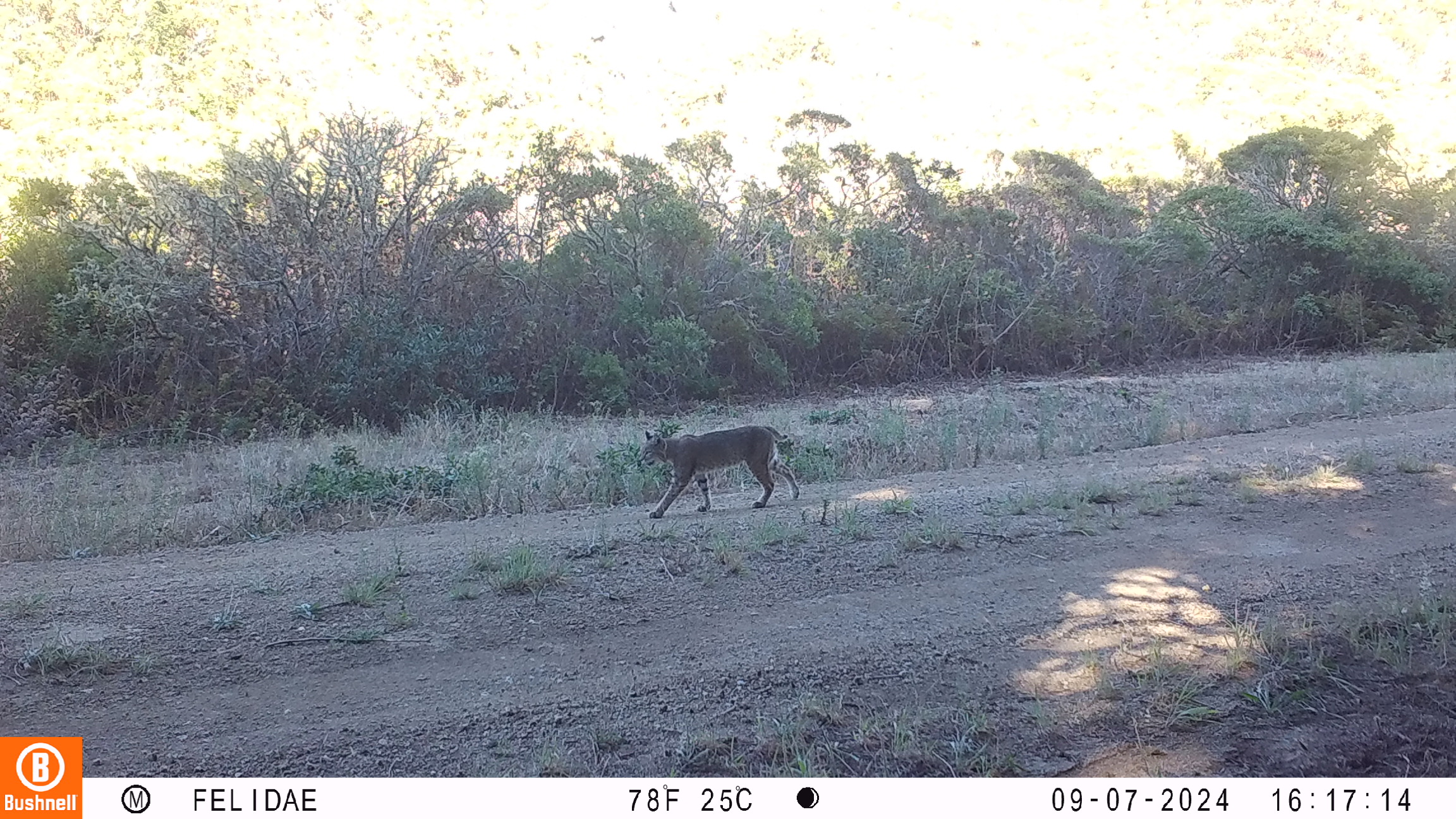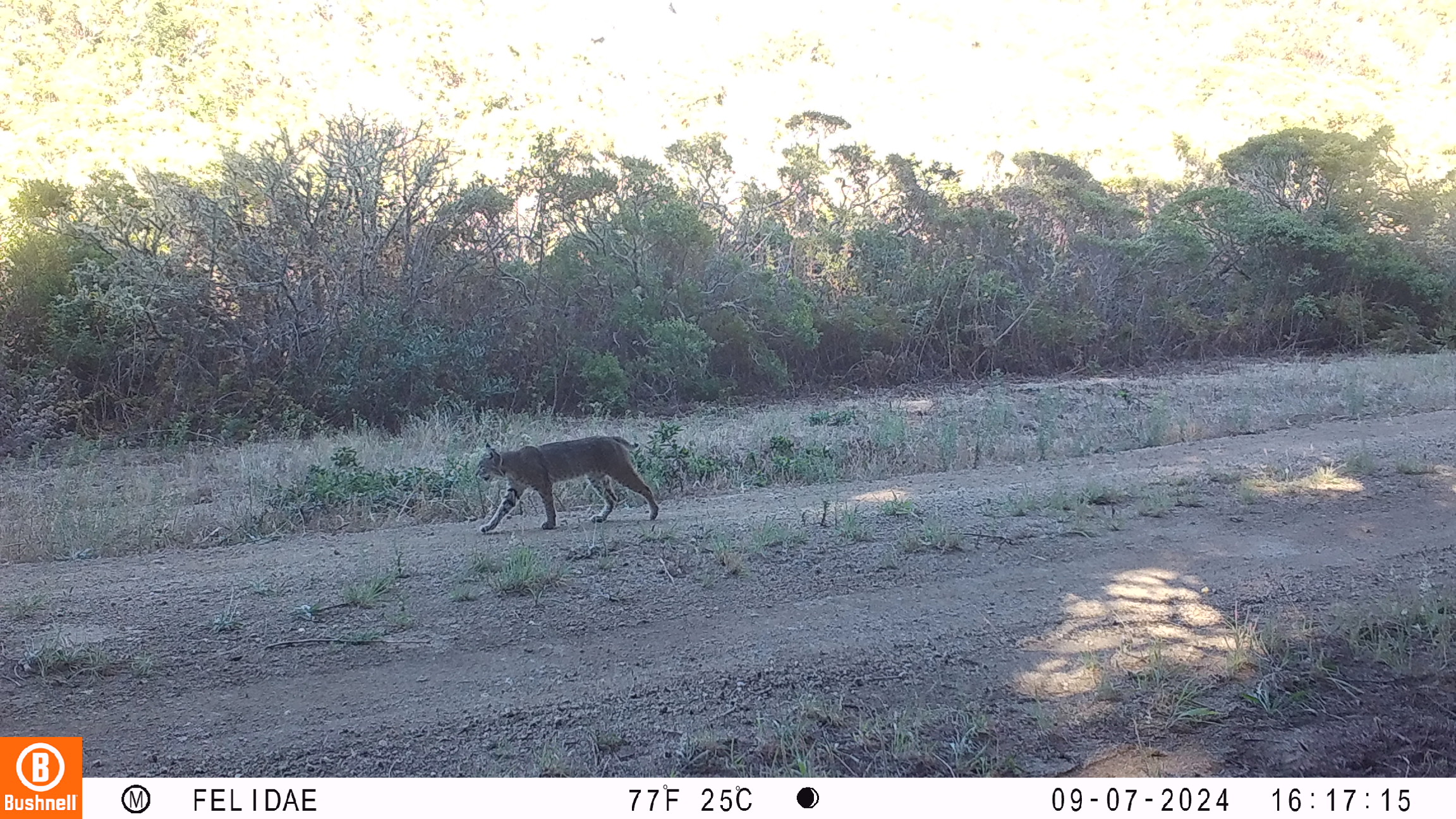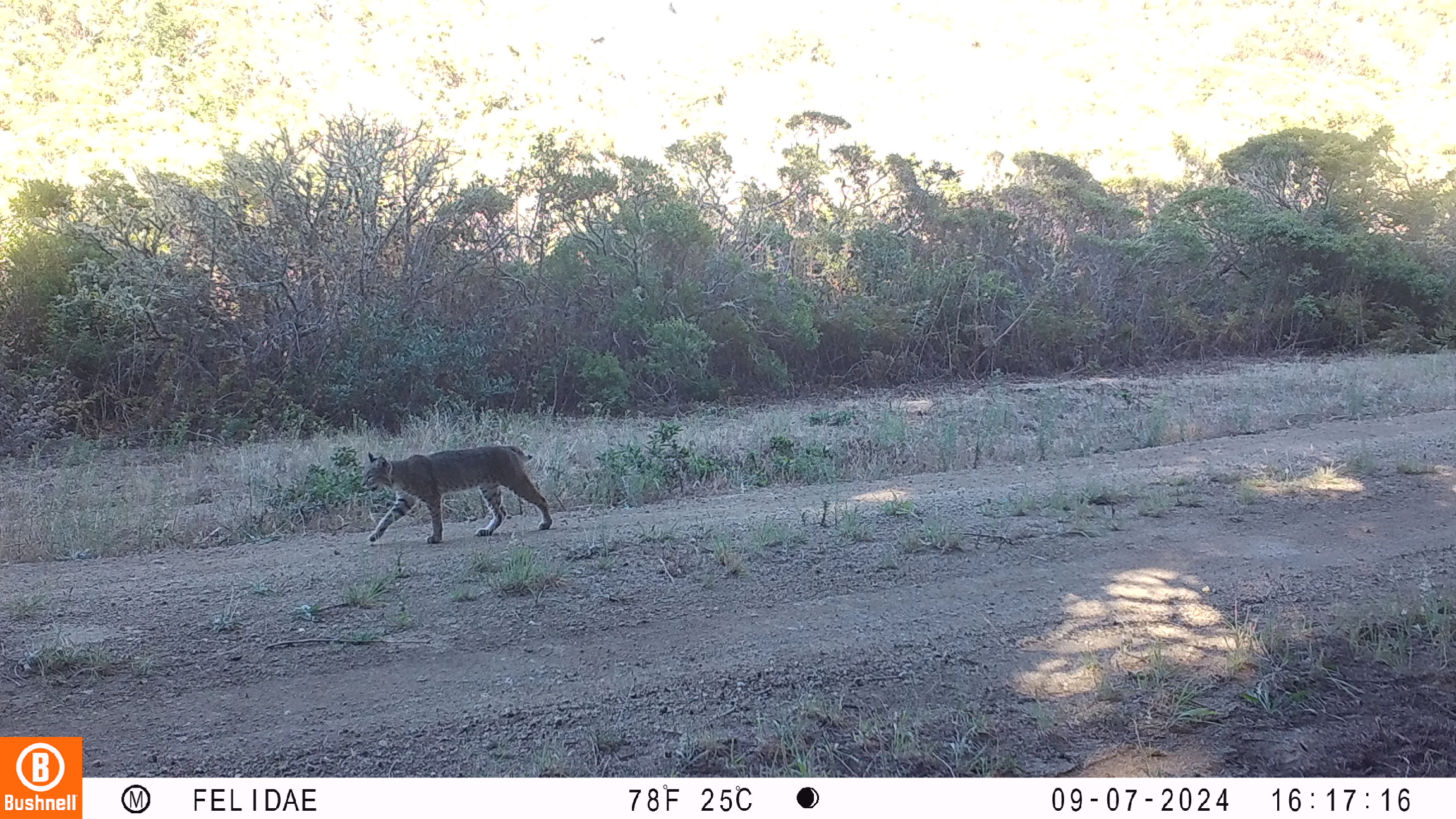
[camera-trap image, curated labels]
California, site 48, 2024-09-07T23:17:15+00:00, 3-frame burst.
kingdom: Animalia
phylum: Chordata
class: Mammalia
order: Carnivora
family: Felidae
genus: Lynx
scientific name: Lynx rufus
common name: bobcat